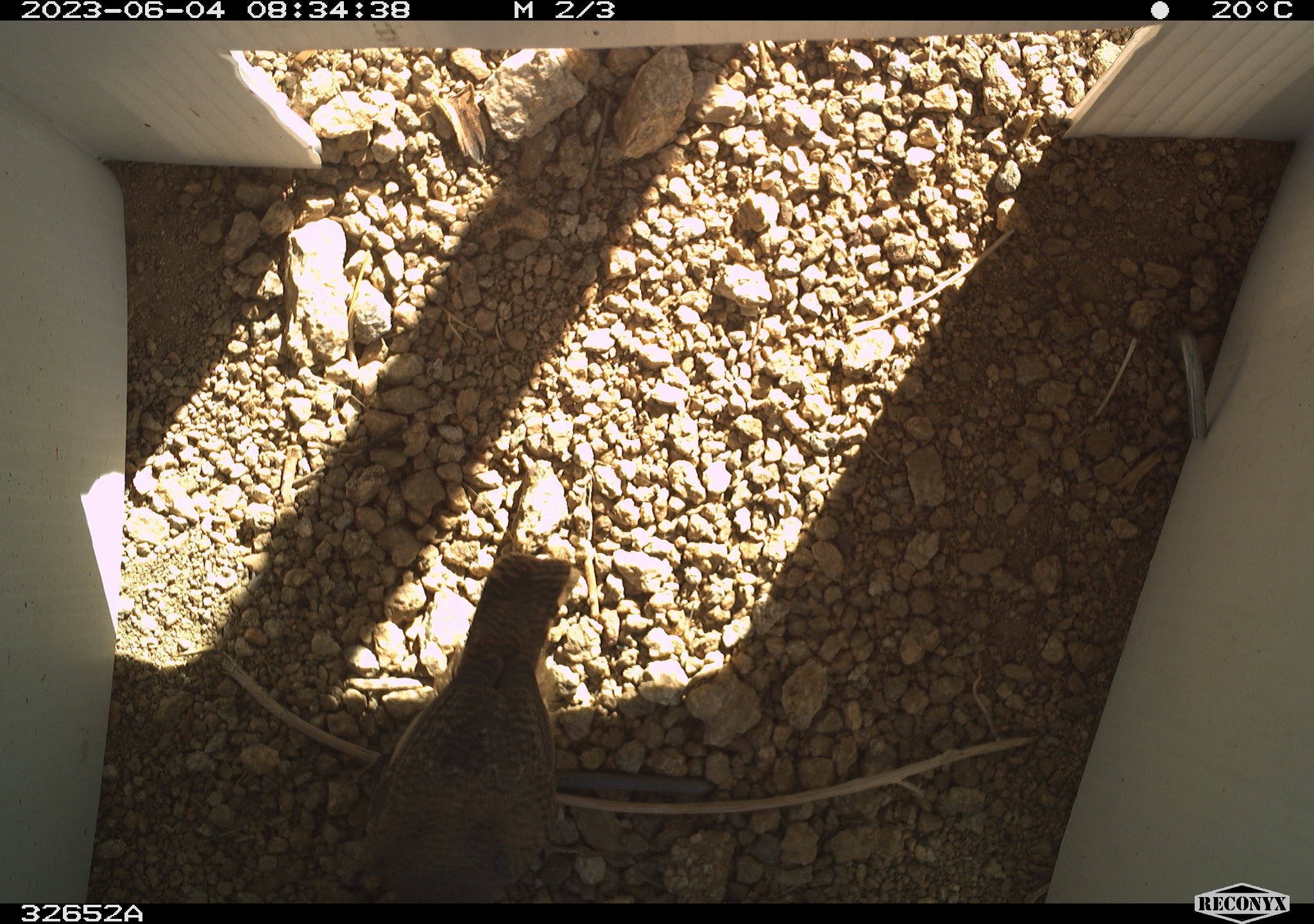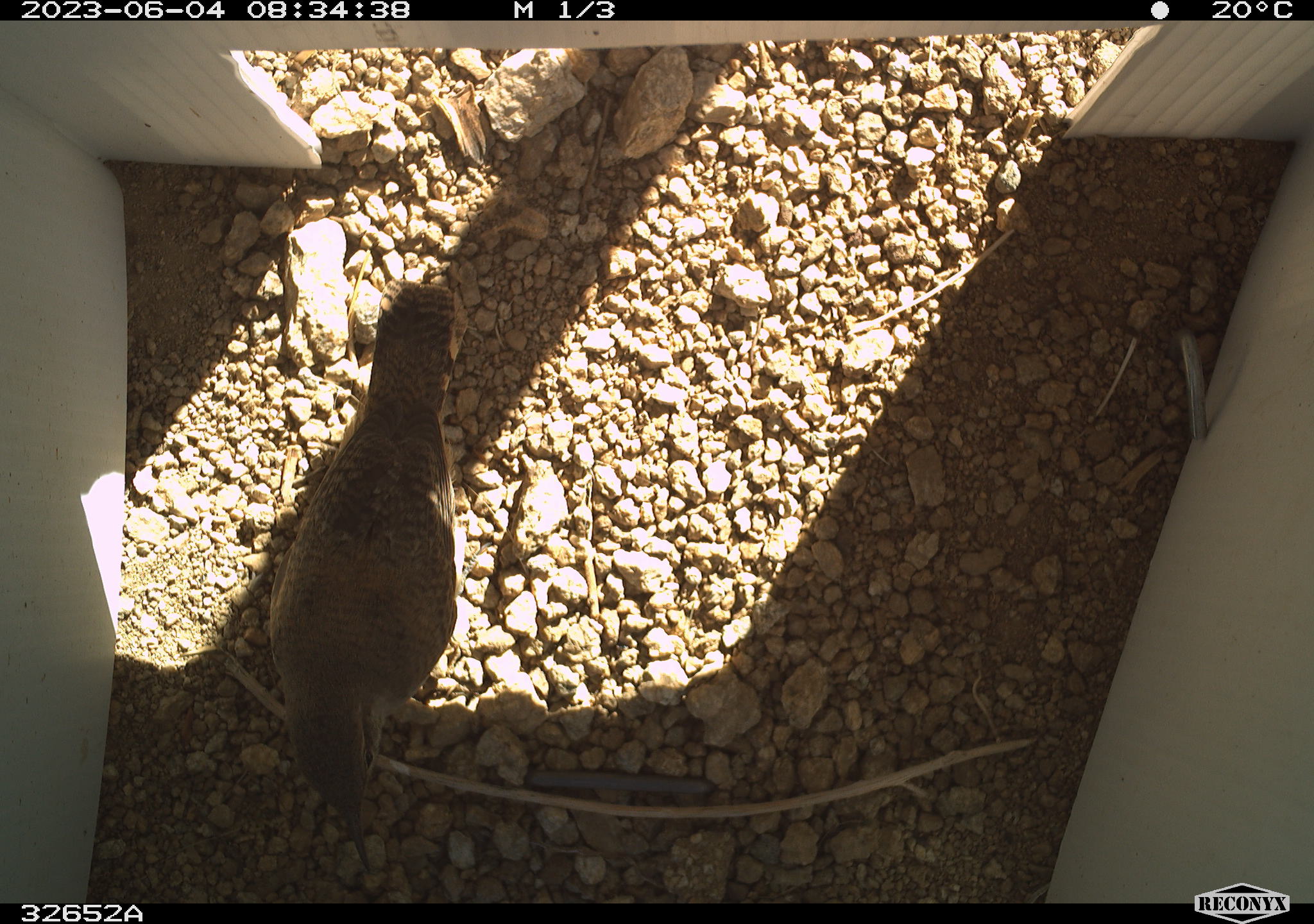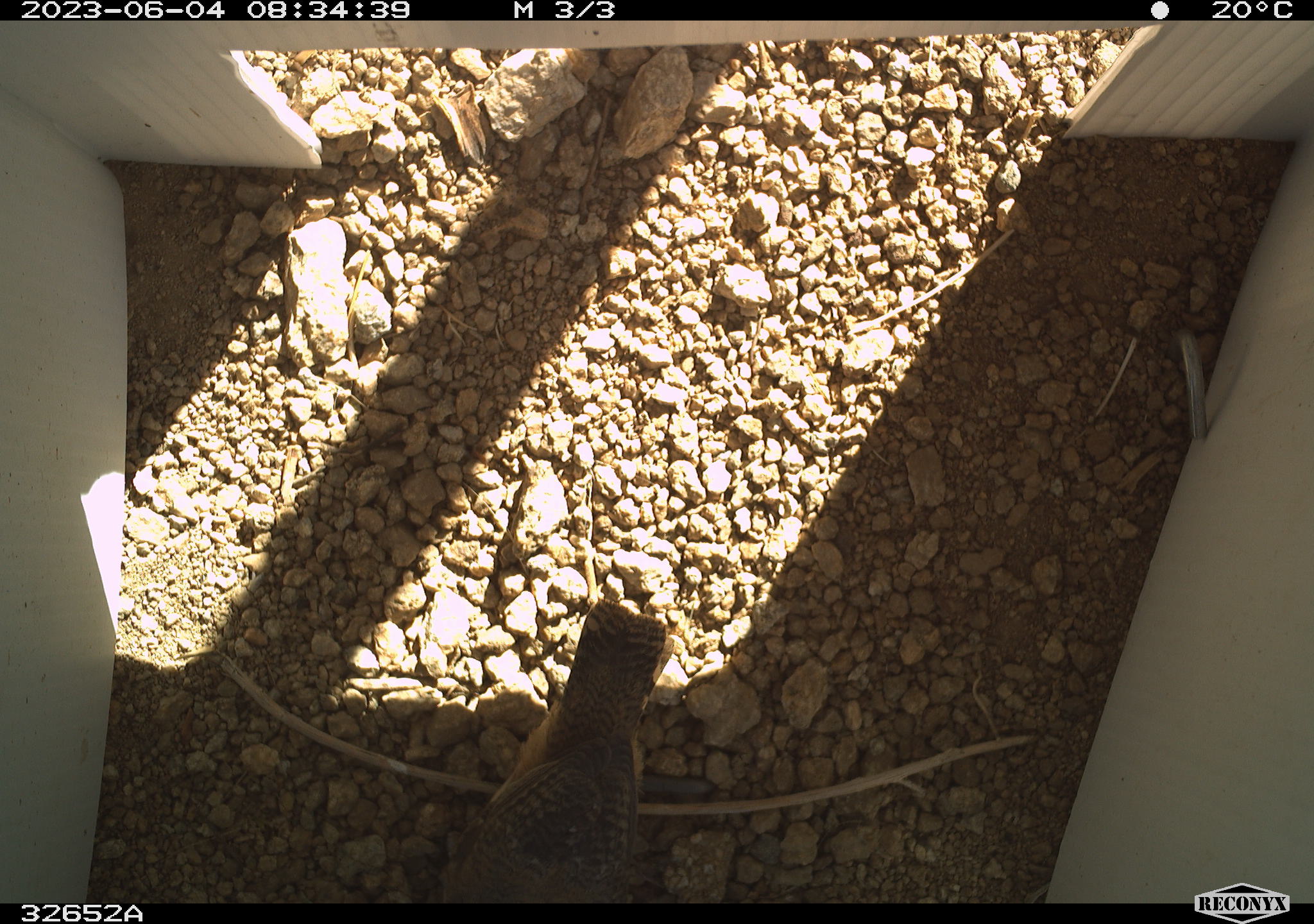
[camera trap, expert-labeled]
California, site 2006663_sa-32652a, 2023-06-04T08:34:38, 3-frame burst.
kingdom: Animalia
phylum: Chordata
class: Aves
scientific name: Aves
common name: bird